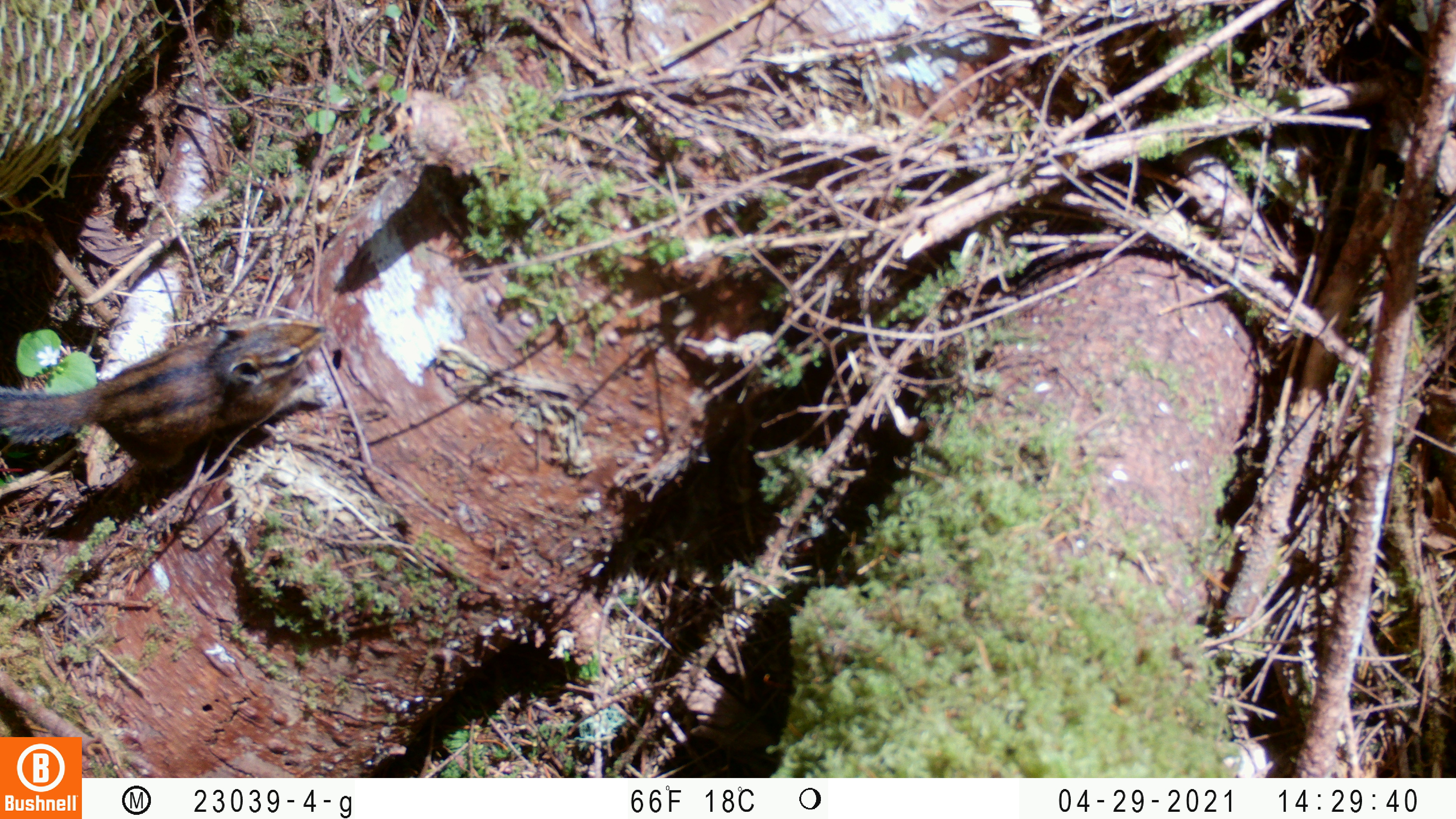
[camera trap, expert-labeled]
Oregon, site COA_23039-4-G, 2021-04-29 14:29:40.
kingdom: Animalia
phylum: Chordata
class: Mammalia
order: Rodentia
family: Sciuridae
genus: Neotamias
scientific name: Neotamias townsendii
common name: townsend's chipmunk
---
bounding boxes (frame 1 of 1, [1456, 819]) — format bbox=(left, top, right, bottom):
townsend's chipmunk: bbox=(0, 279, 374, 524)